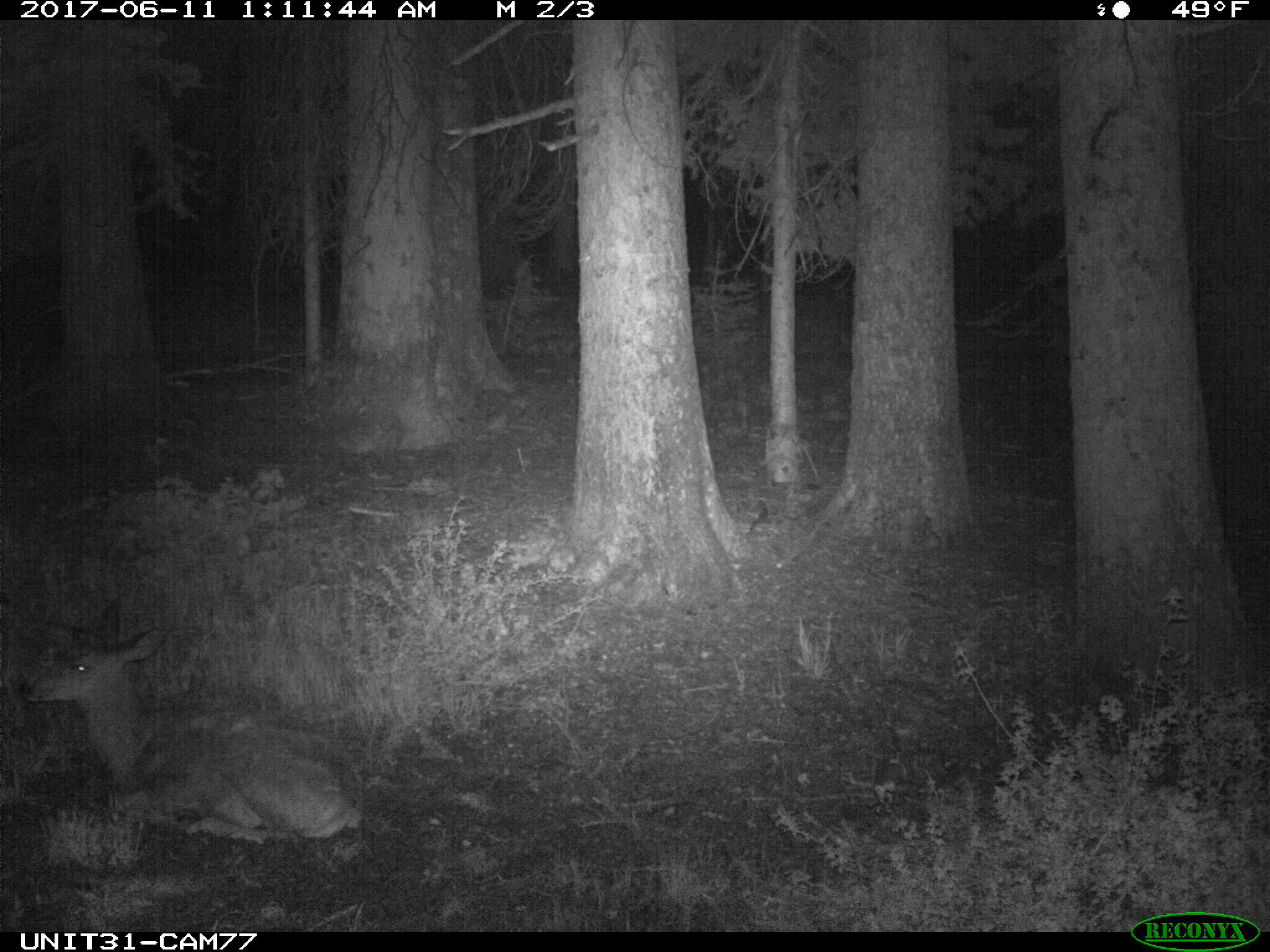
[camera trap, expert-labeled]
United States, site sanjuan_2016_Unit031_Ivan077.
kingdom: Animalia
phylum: Chordata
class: Mammalia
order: Artiodactyla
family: Cervidae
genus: Odocoileus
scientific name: Odocoileus hemionus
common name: mule deer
Odocoileus hemionus (mule deer).